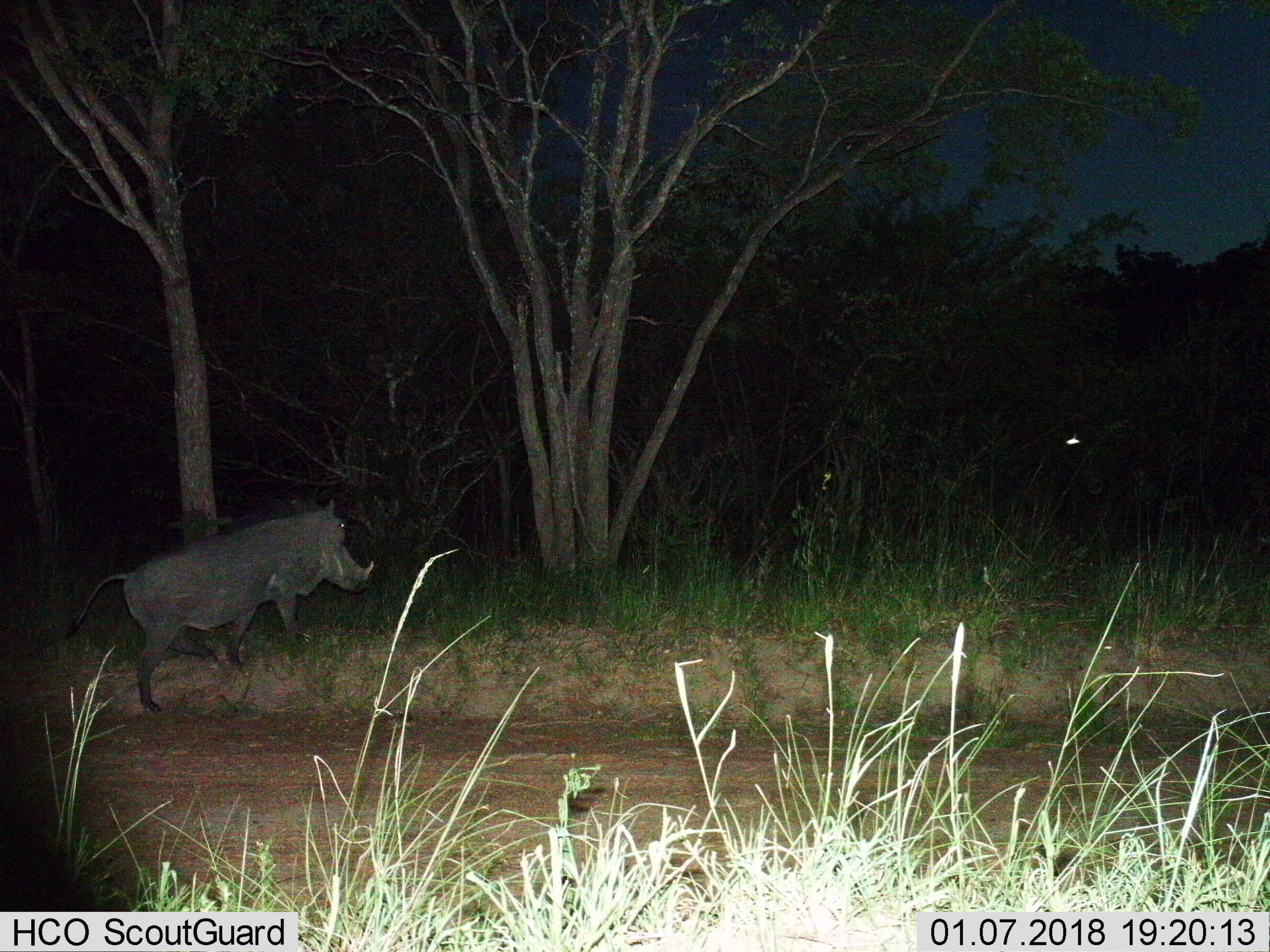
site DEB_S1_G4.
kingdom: Animalia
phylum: Chordata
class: Mammalia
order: Artiodactyla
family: Suidae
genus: Phacochoerus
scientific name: Phacochoerus africanus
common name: warthog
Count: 1.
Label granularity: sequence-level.